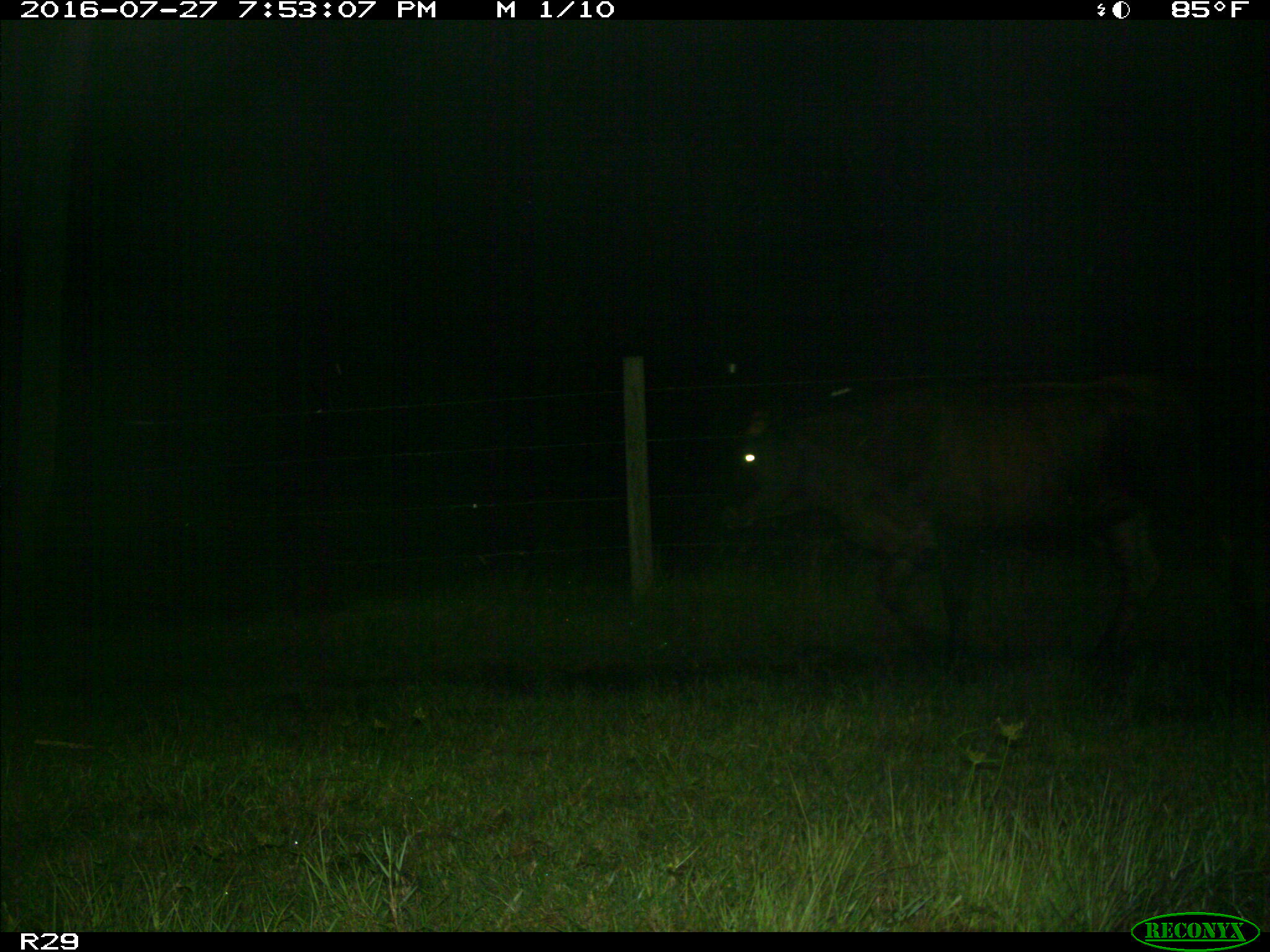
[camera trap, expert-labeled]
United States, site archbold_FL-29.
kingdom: Animalia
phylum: Chordata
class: Mammalia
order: Artiodactyla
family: Bovidae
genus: Bos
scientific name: Bos taurus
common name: domestic cow